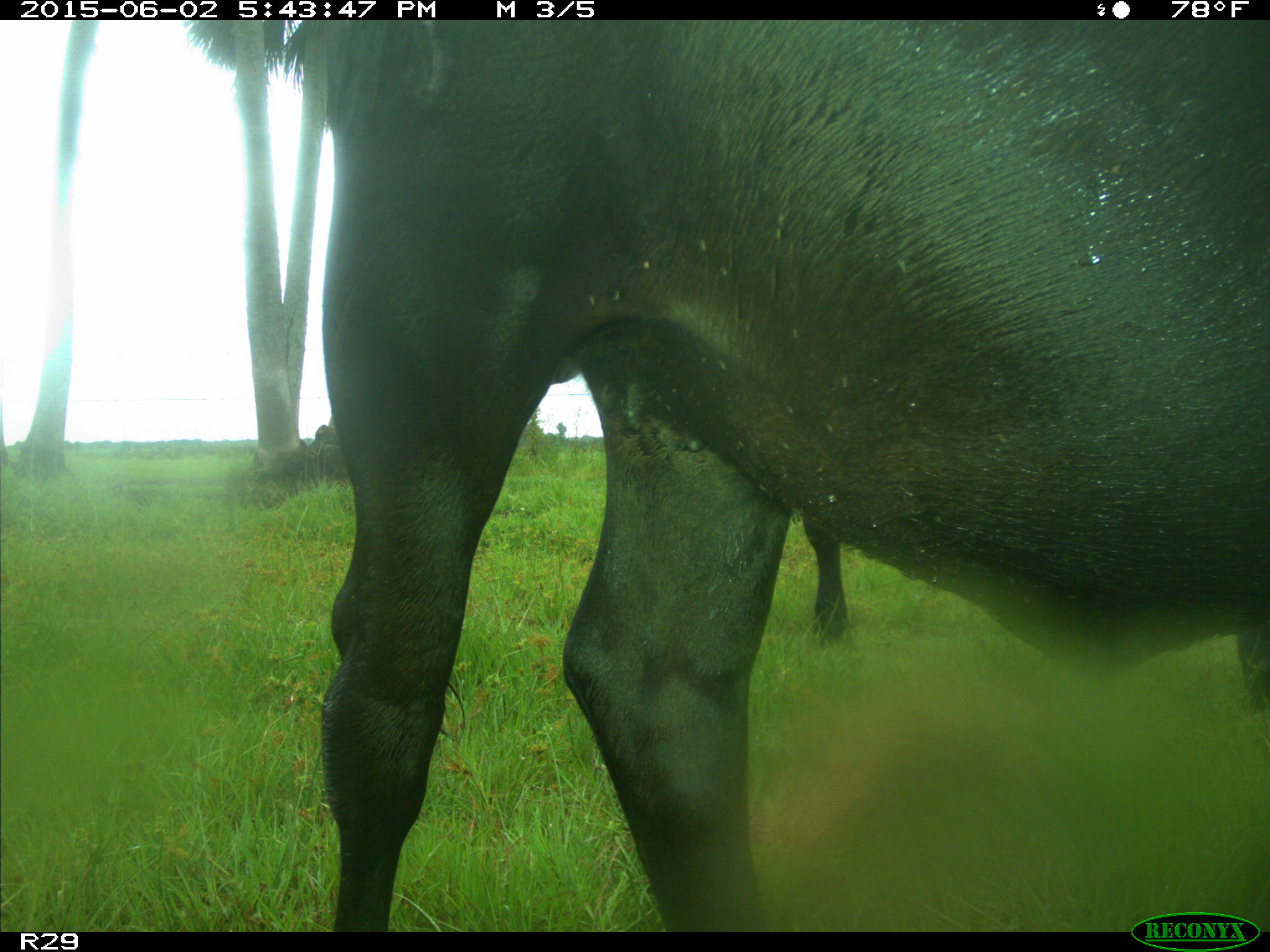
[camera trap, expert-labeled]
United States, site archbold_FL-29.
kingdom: Animalia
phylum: Chordata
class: Mammalia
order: Artiodactyla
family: Bovidae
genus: Bos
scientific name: Bos taurus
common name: domestic cow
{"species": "Bos taurus (domestic cow)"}